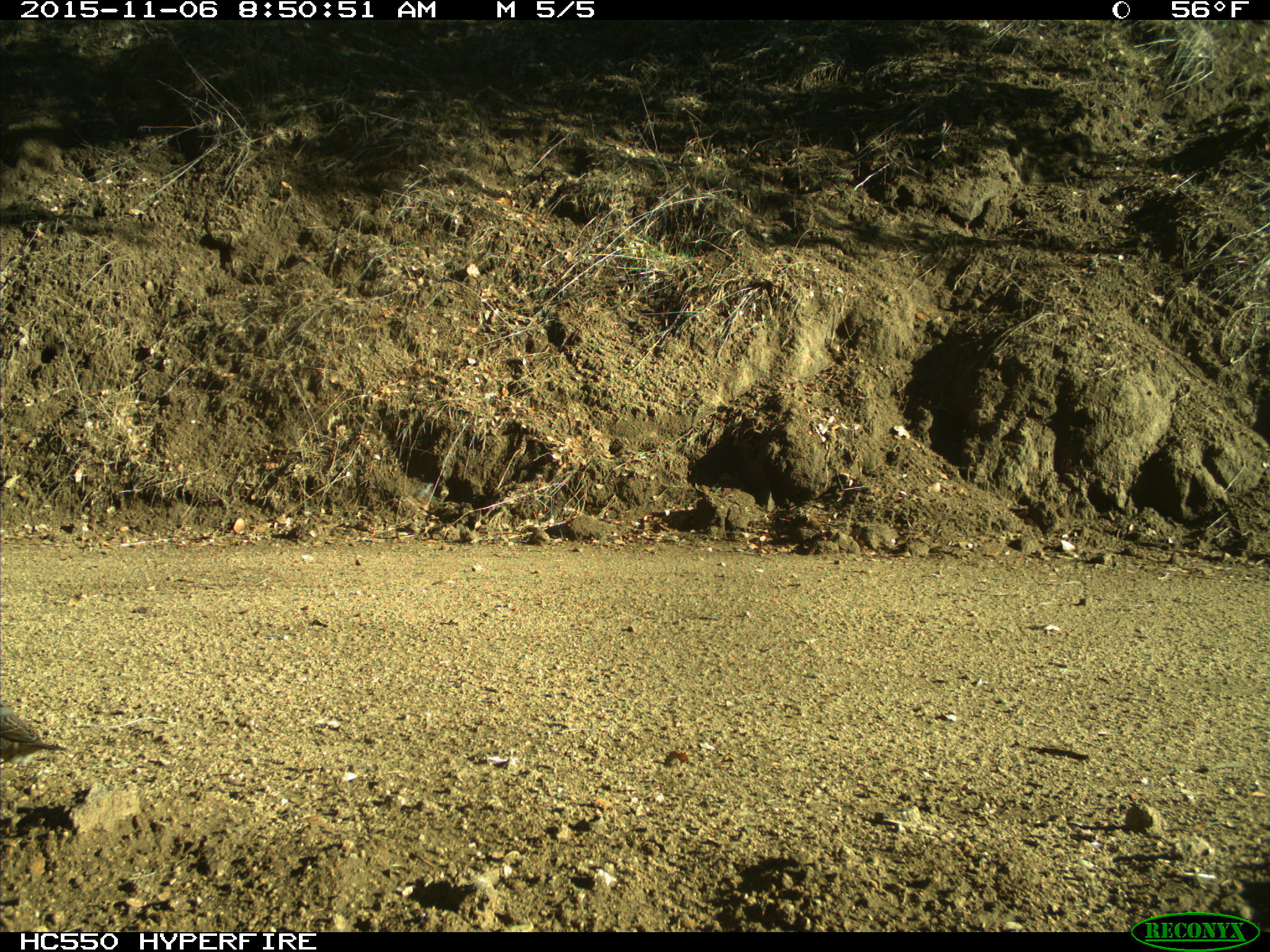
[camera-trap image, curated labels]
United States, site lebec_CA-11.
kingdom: Animalia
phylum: Chordata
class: Aves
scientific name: Aves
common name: birds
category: unidentified bird